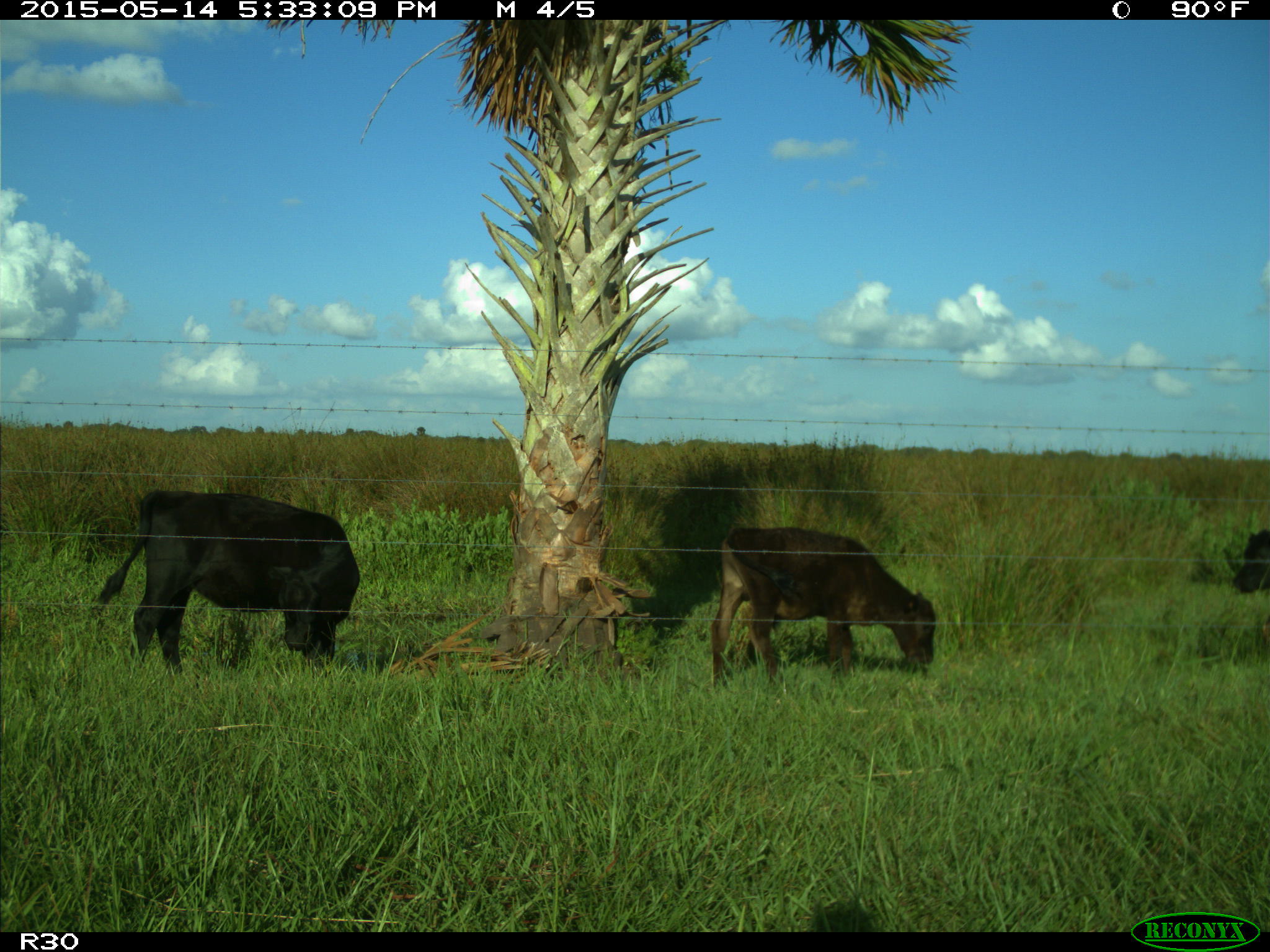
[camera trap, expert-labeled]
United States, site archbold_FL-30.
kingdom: Animalia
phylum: Chordata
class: Mammalia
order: Artiodactyla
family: Bovidae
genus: Bos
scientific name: Bos taurus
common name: domestic cow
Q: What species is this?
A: Bos taurus (domestic cow).